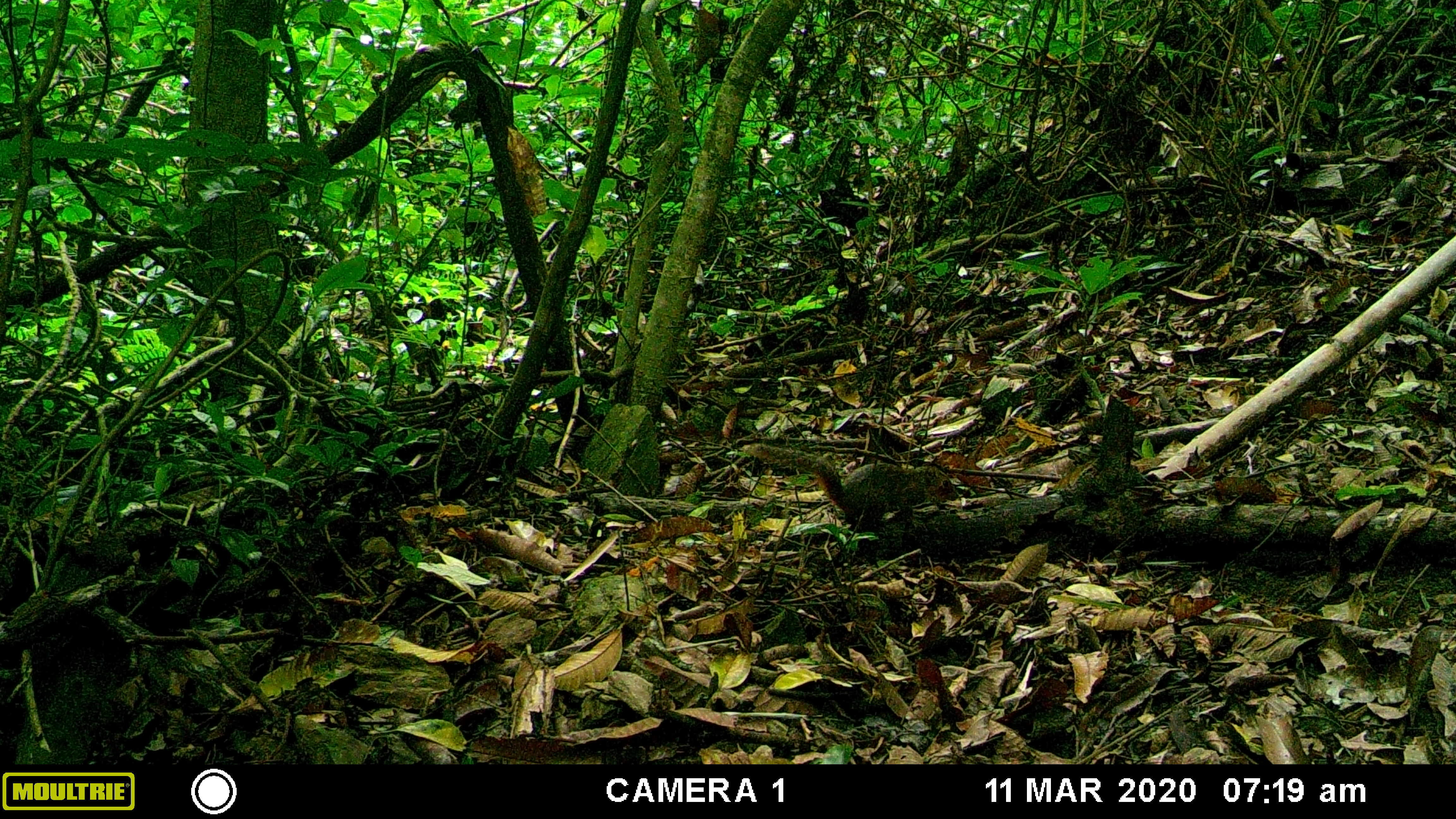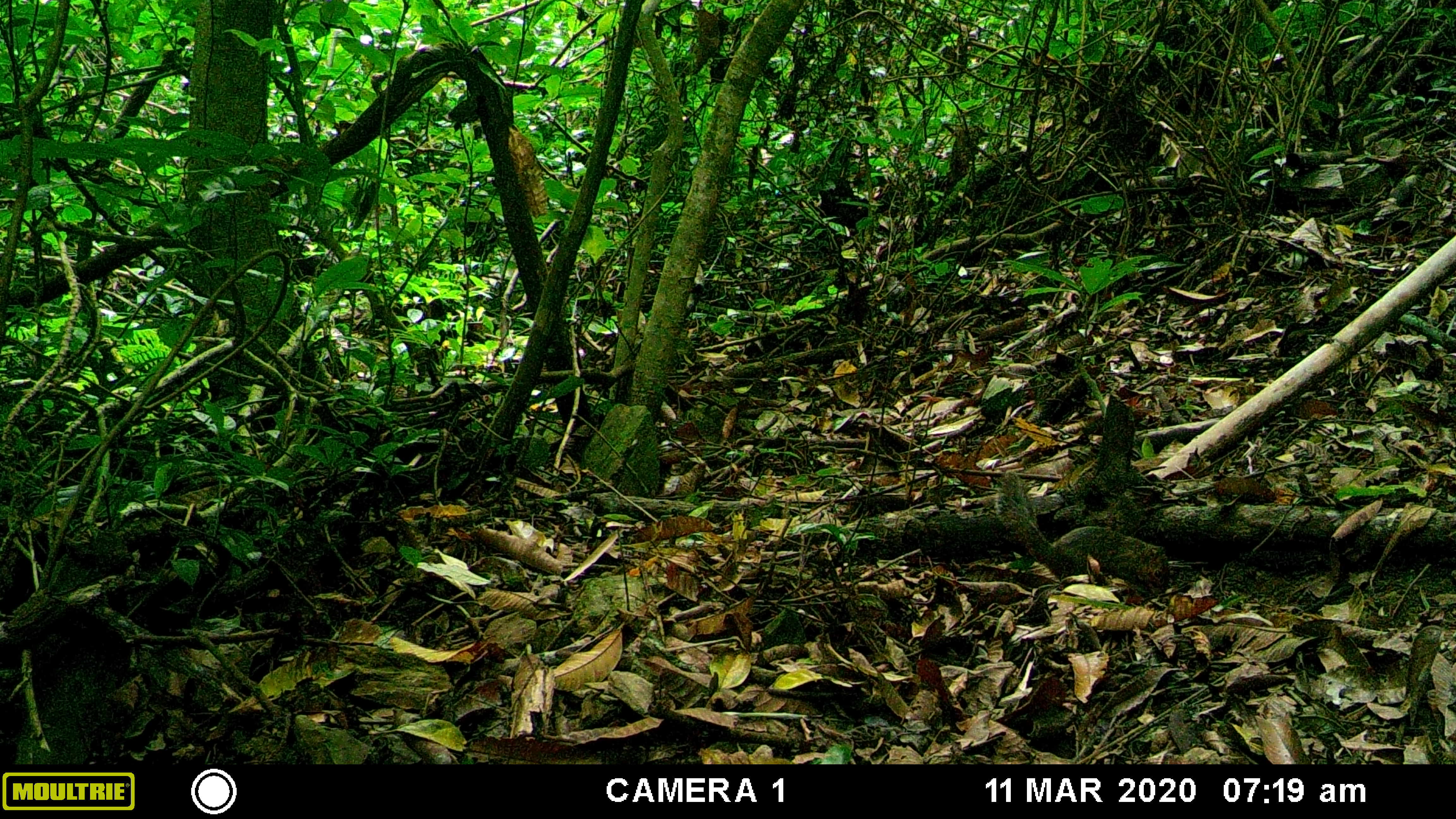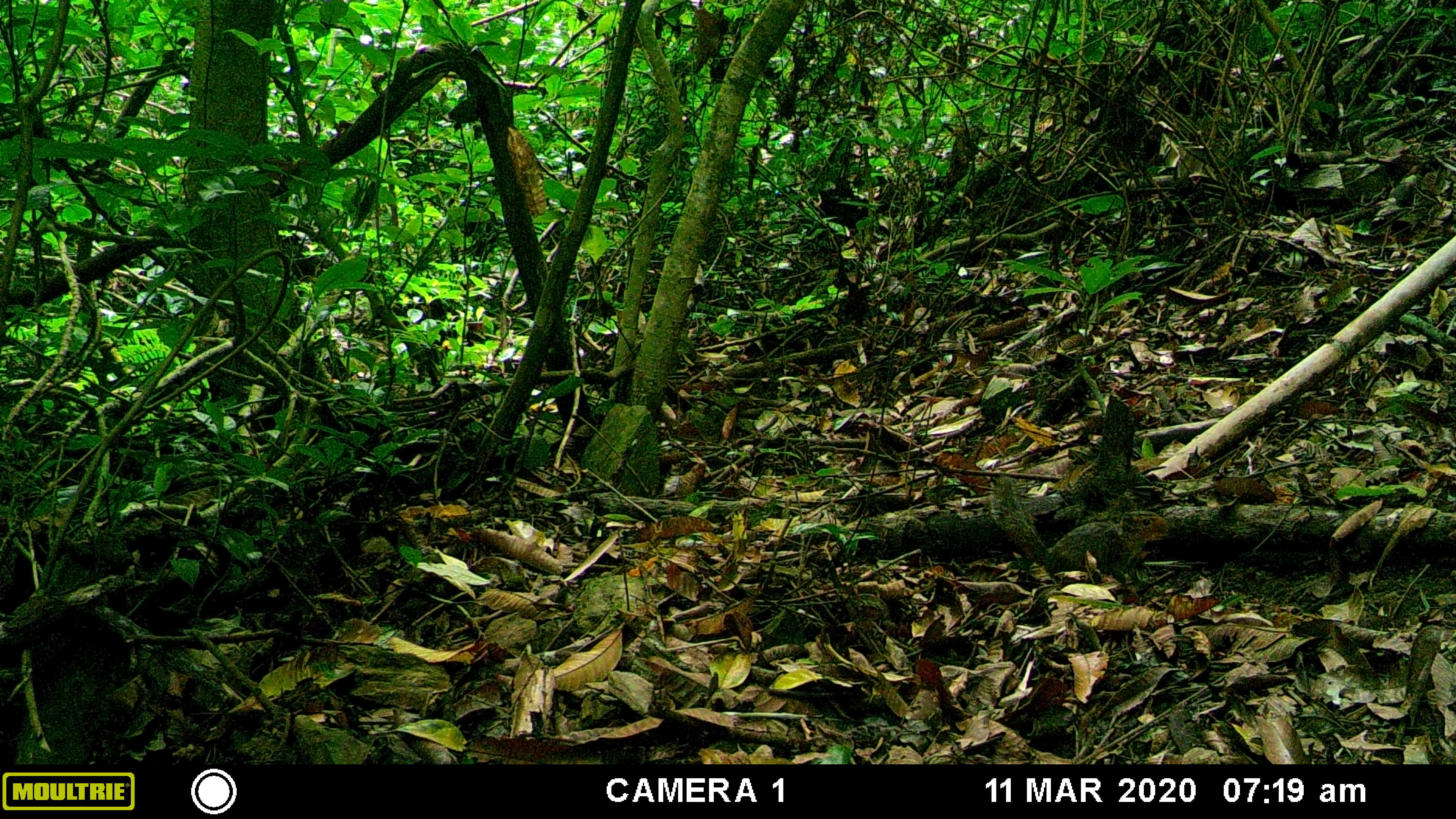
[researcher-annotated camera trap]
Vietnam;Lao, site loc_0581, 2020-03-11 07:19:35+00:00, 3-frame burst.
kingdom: Animalia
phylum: Chordata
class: Mammalia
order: Rodentia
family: Sciuridae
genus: Dremomys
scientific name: Dremomys rufigenis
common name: red-cheeked squirrel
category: red cheeked squirrel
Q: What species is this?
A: Red cheeked squirrel (red-cheeked squirrel) (Dremomys rufigenis).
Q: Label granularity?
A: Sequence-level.